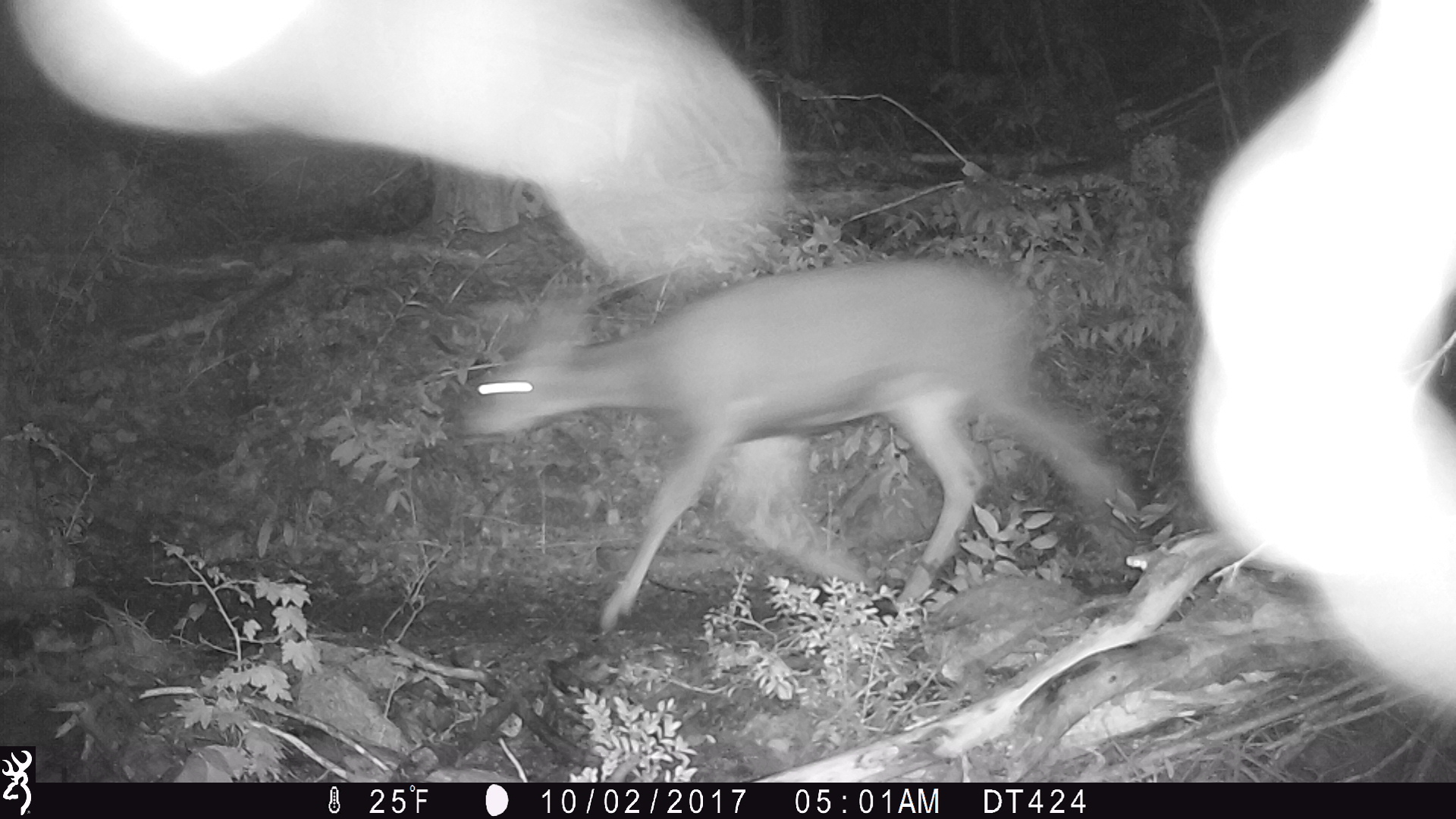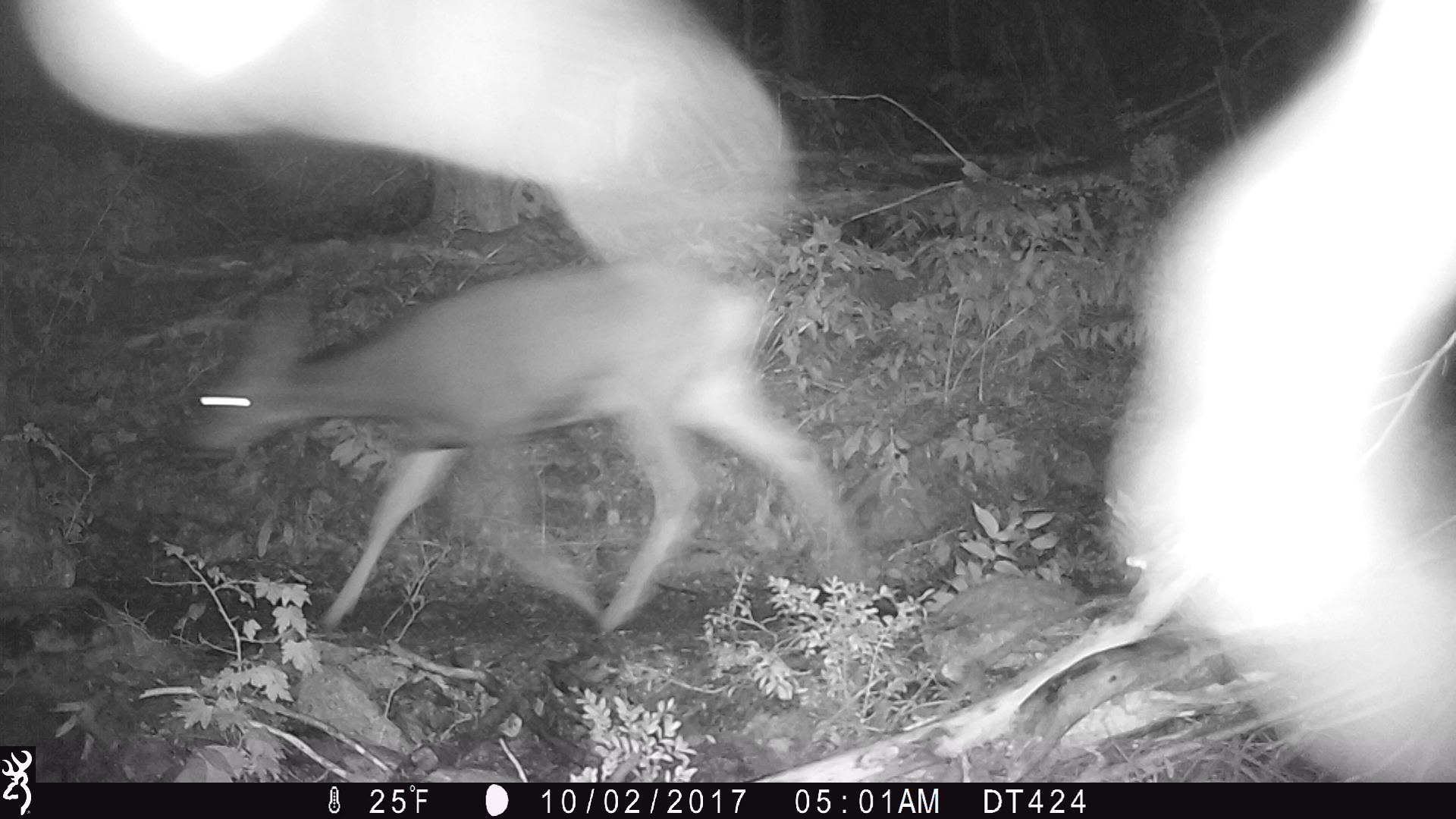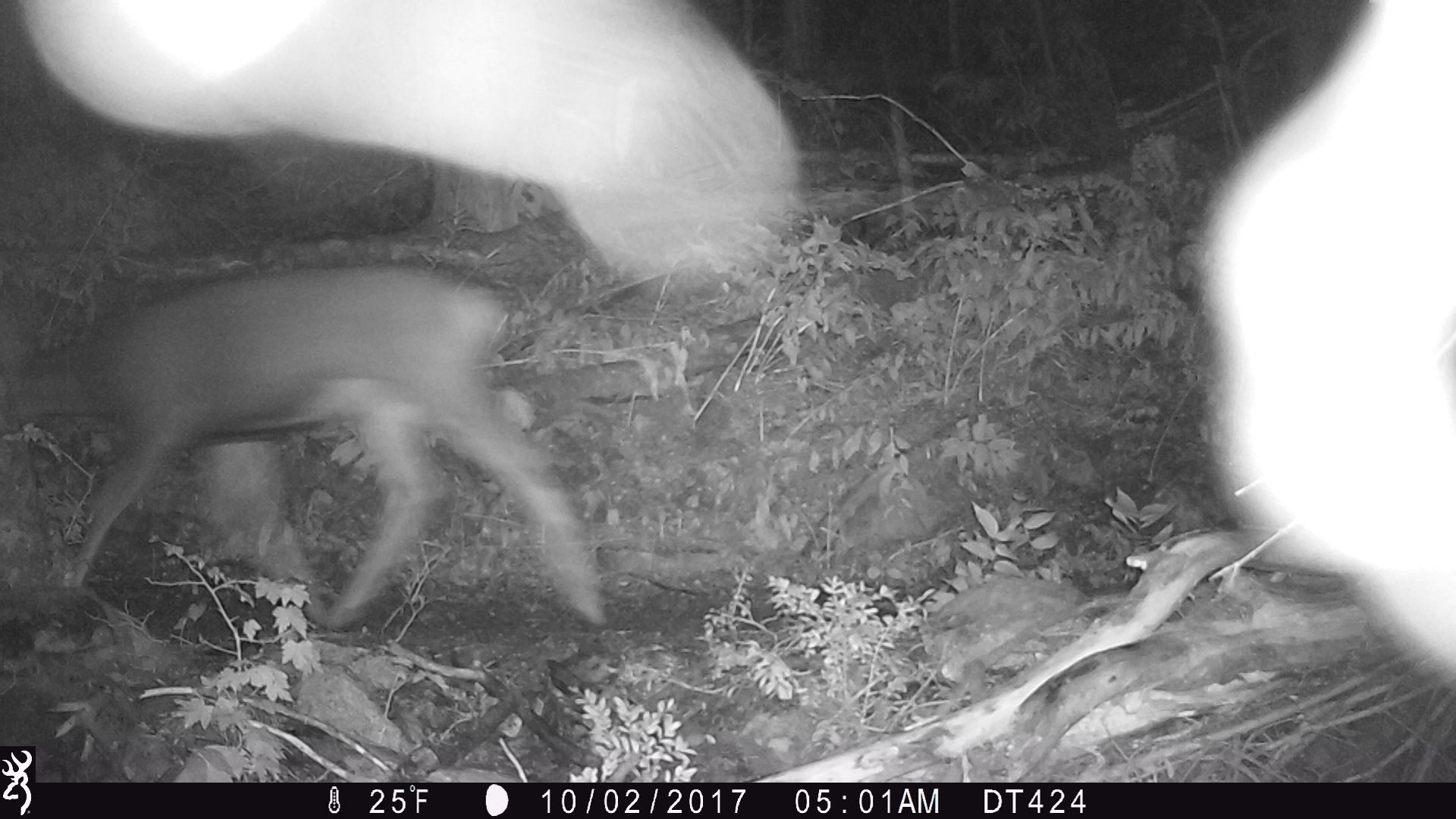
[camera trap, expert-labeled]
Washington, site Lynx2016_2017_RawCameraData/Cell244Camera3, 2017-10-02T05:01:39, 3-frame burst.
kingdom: Animalia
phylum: Chordata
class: Mammalia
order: Artiodactyla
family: Cervidae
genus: Odocoileus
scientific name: Odocoileus hemionus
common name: mule deer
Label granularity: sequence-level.